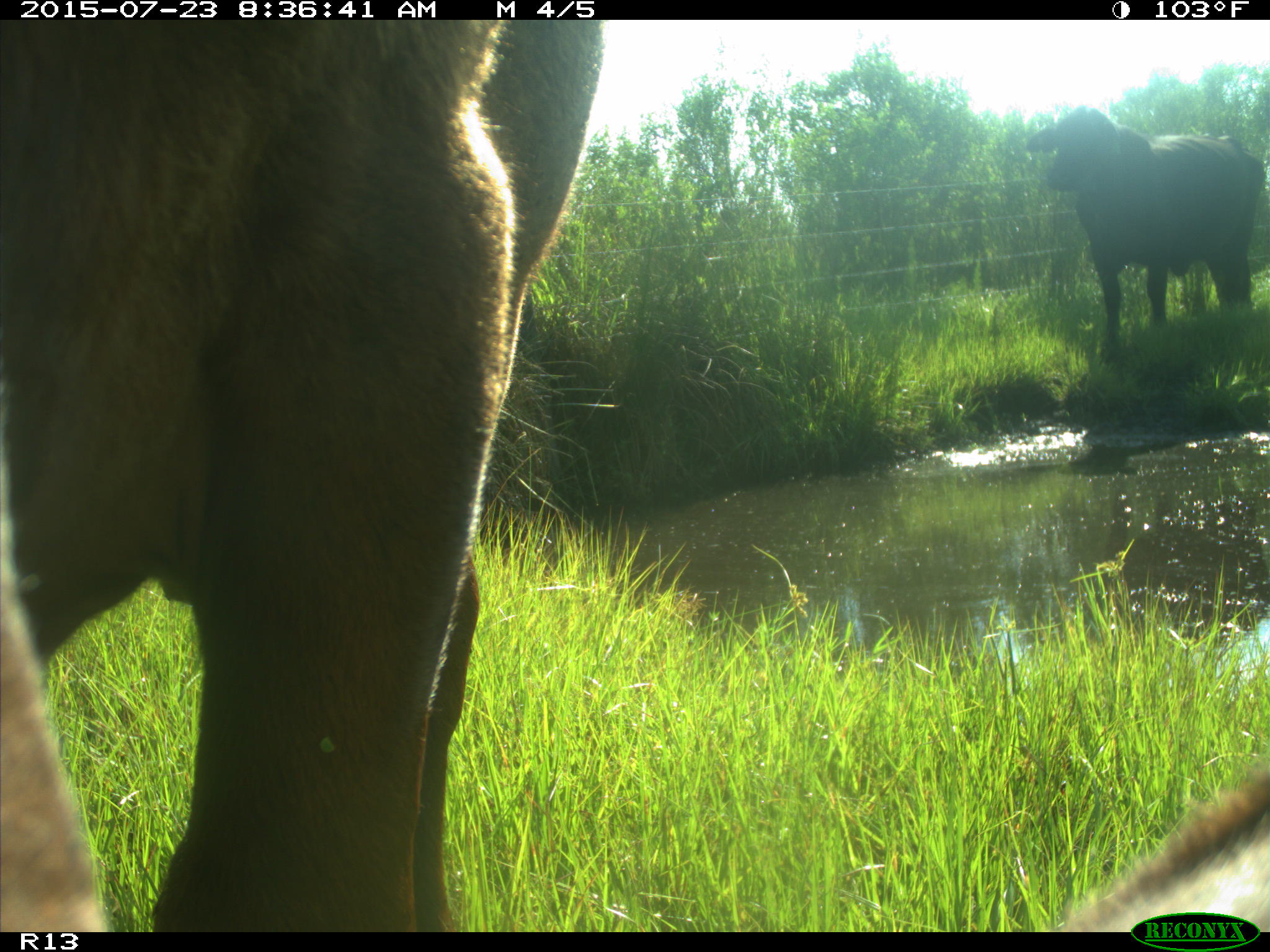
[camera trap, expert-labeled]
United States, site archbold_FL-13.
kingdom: Animalia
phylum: Chordata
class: Mammalia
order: Artiodactyla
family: Bovidae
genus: Bos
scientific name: Bos taurus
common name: domestic cow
Bos taurus (domestic cow).